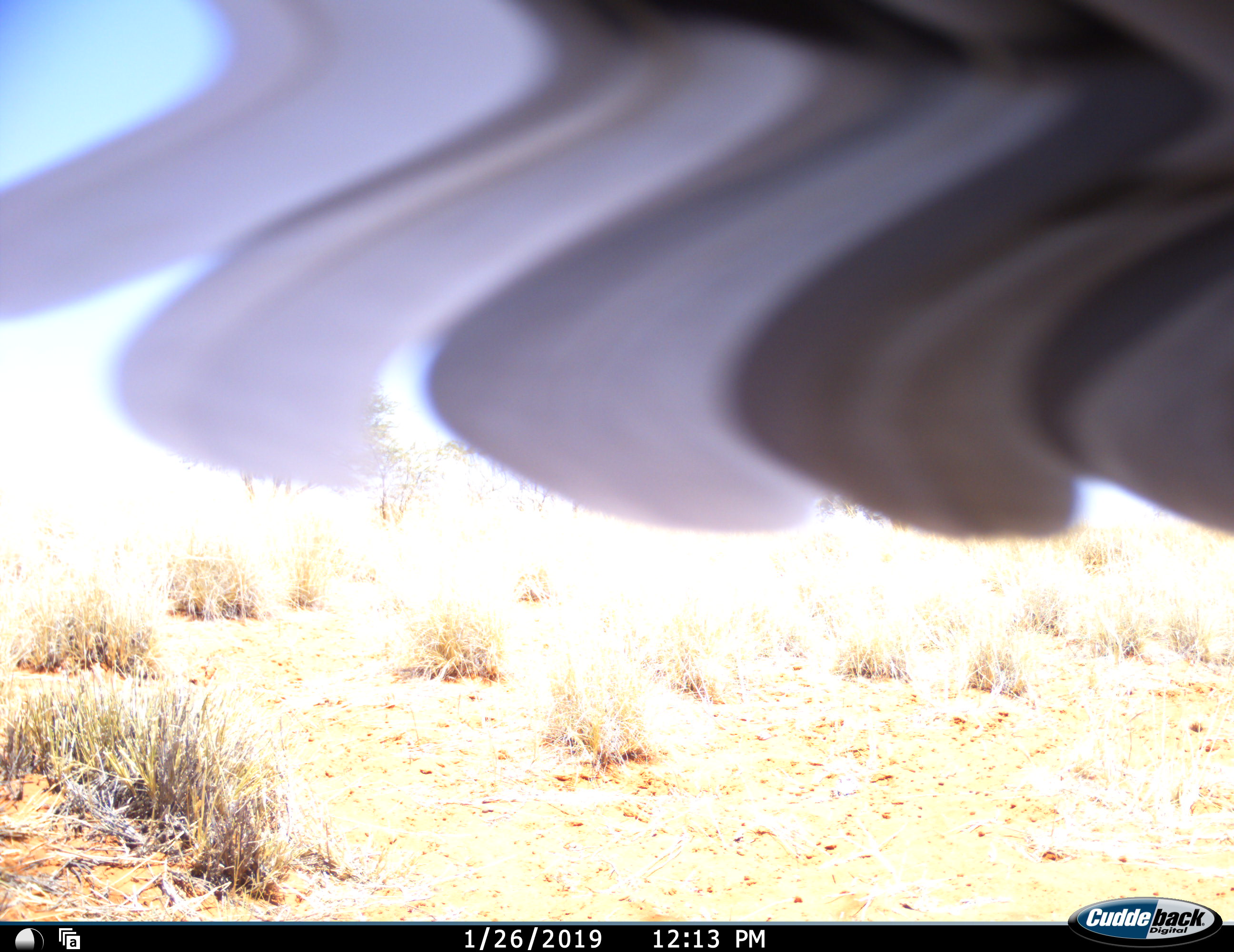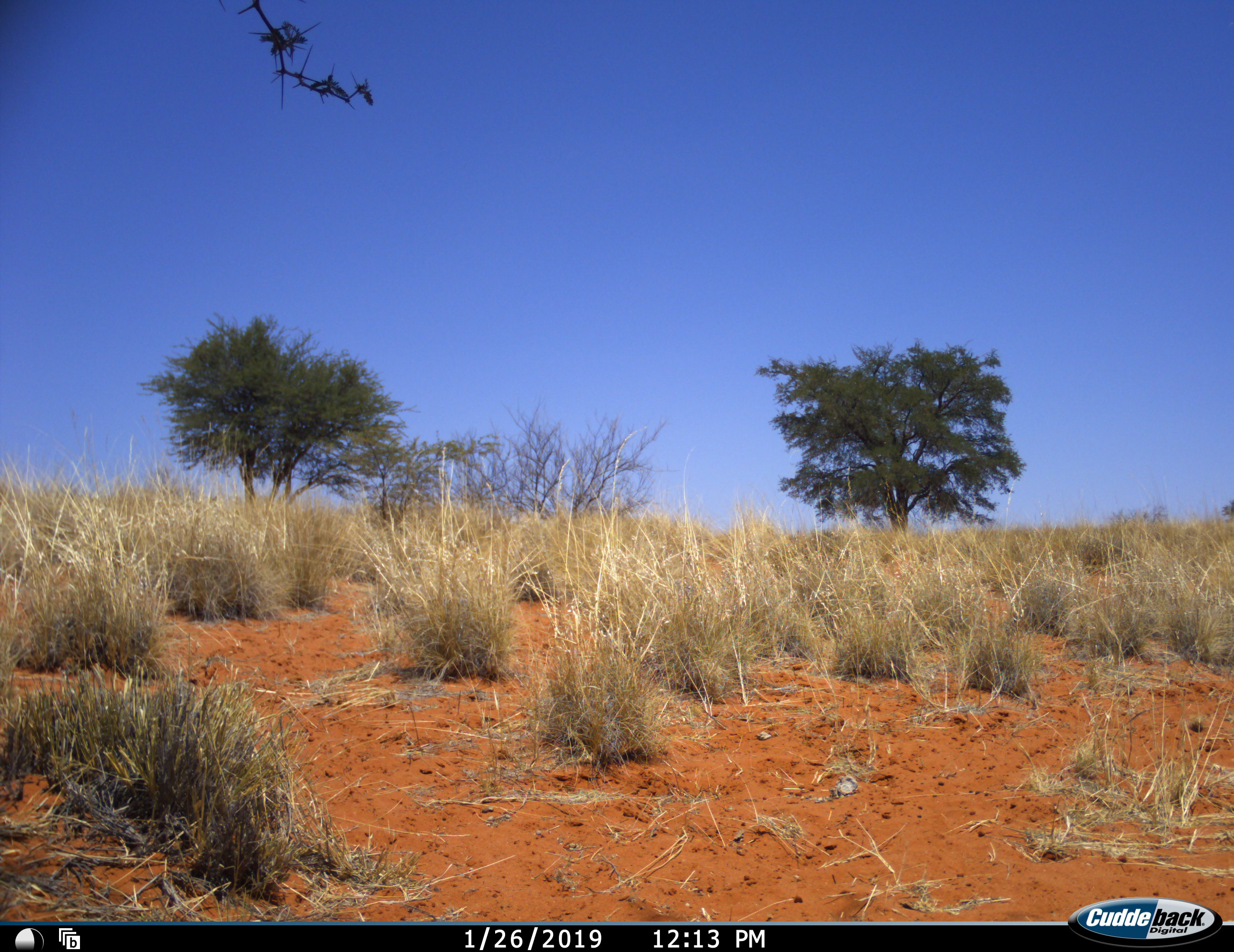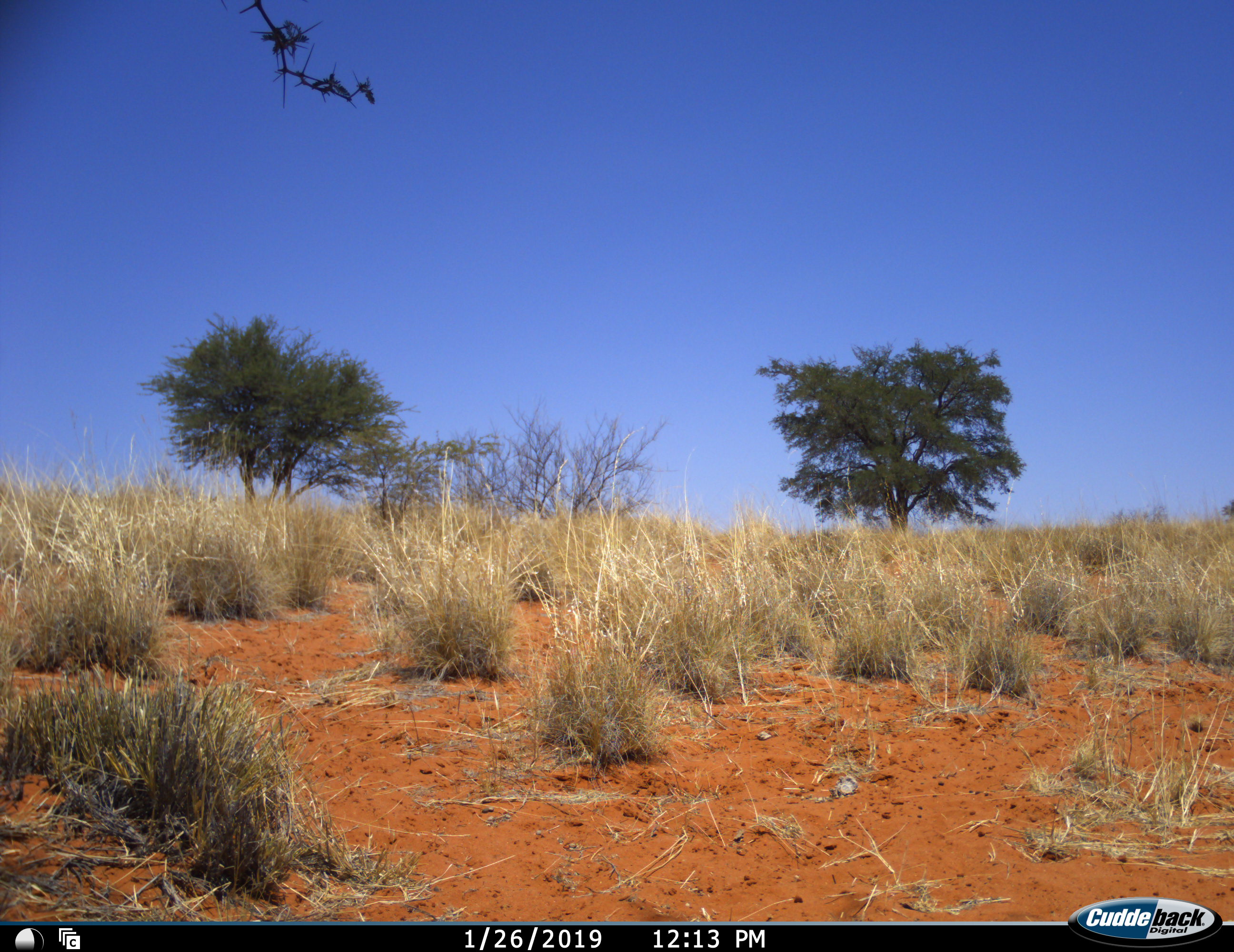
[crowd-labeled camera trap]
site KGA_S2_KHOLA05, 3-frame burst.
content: unidentified animal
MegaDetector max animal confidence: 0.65